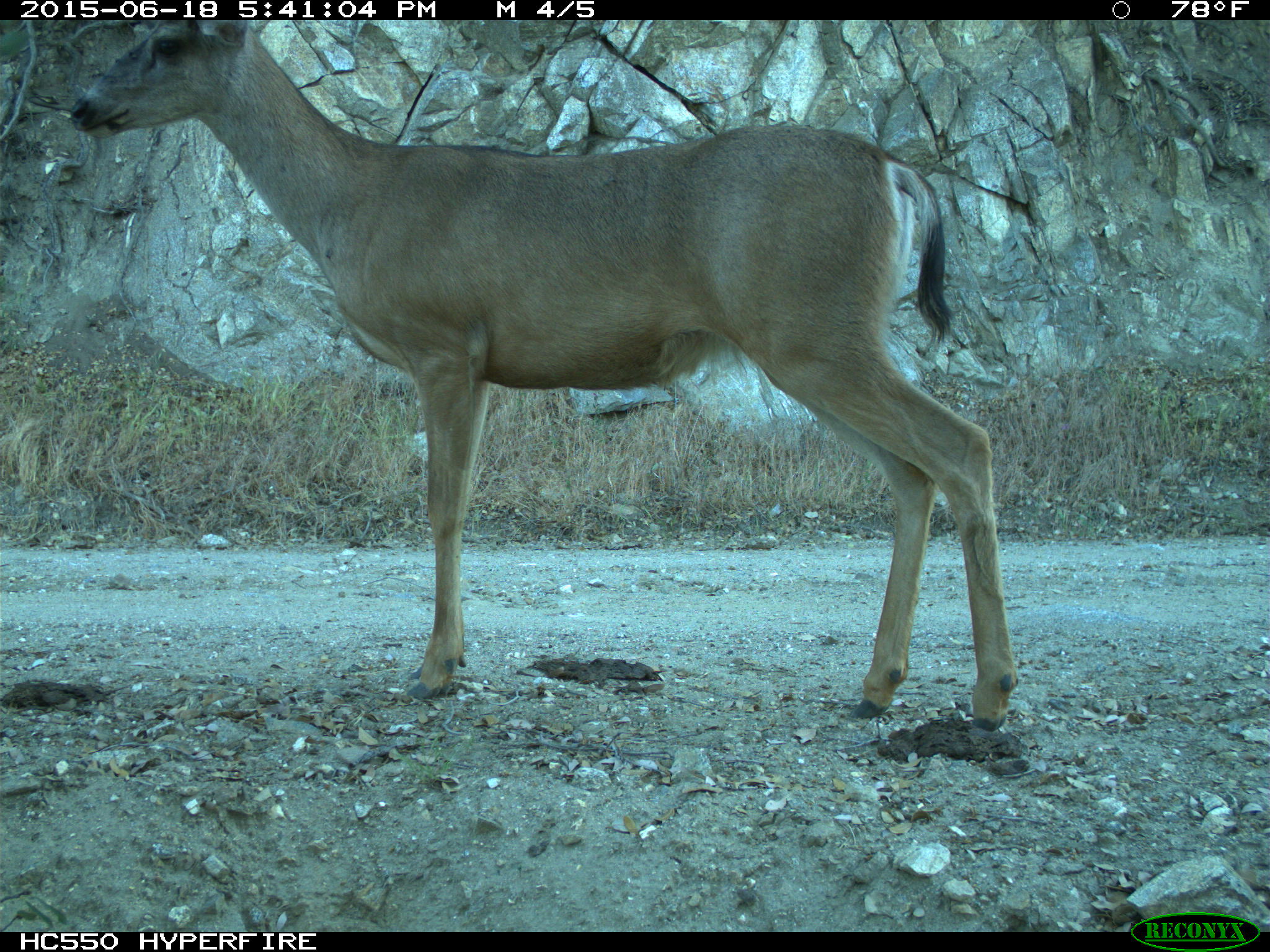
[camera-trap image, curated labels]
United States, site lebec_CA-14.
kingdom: Animalia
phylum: Chordata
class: Mammalia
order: Artiodactyla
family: Cervidae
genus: Odocoileus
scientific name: Odocoileus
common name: deer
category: unidentified deer